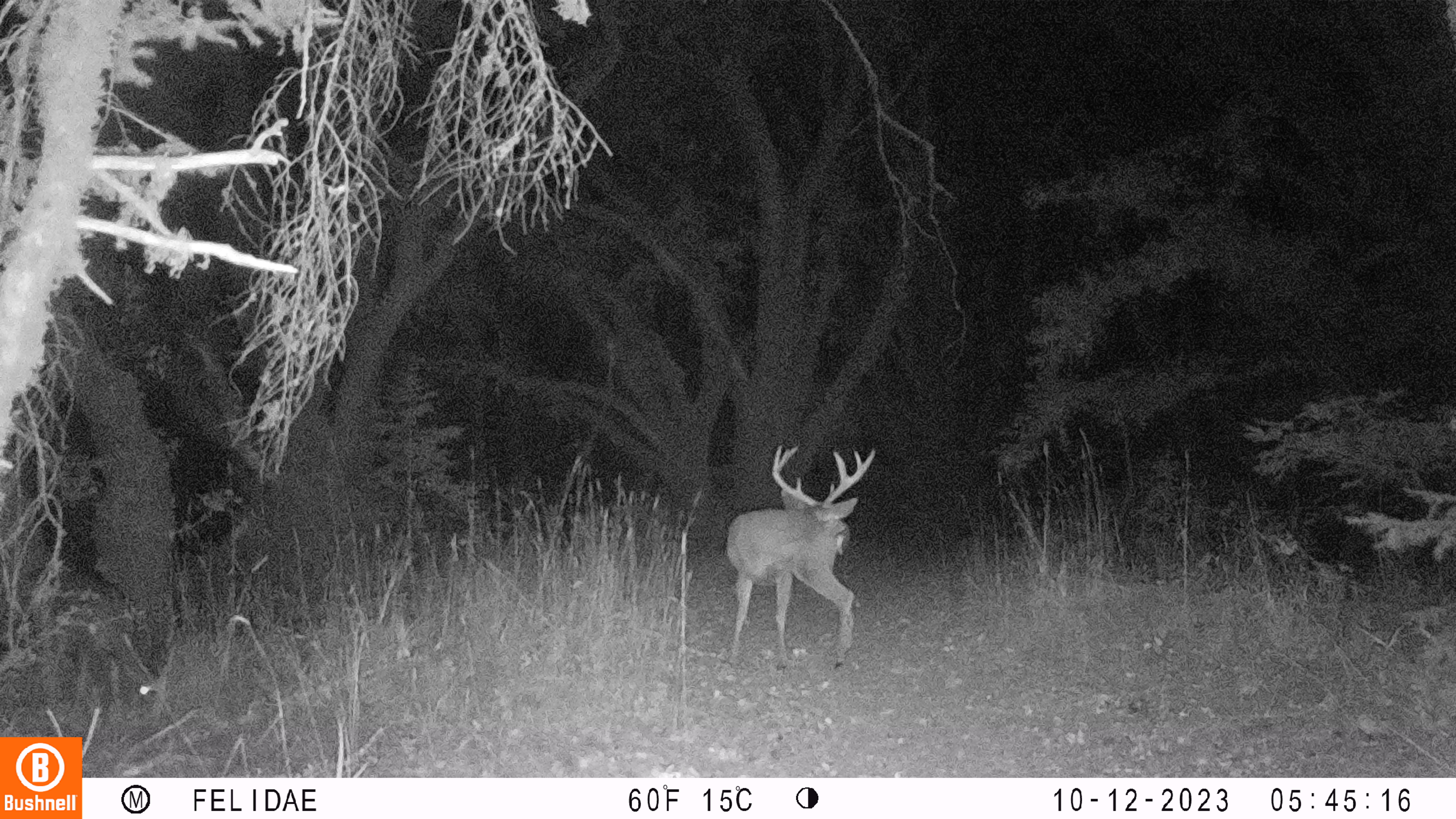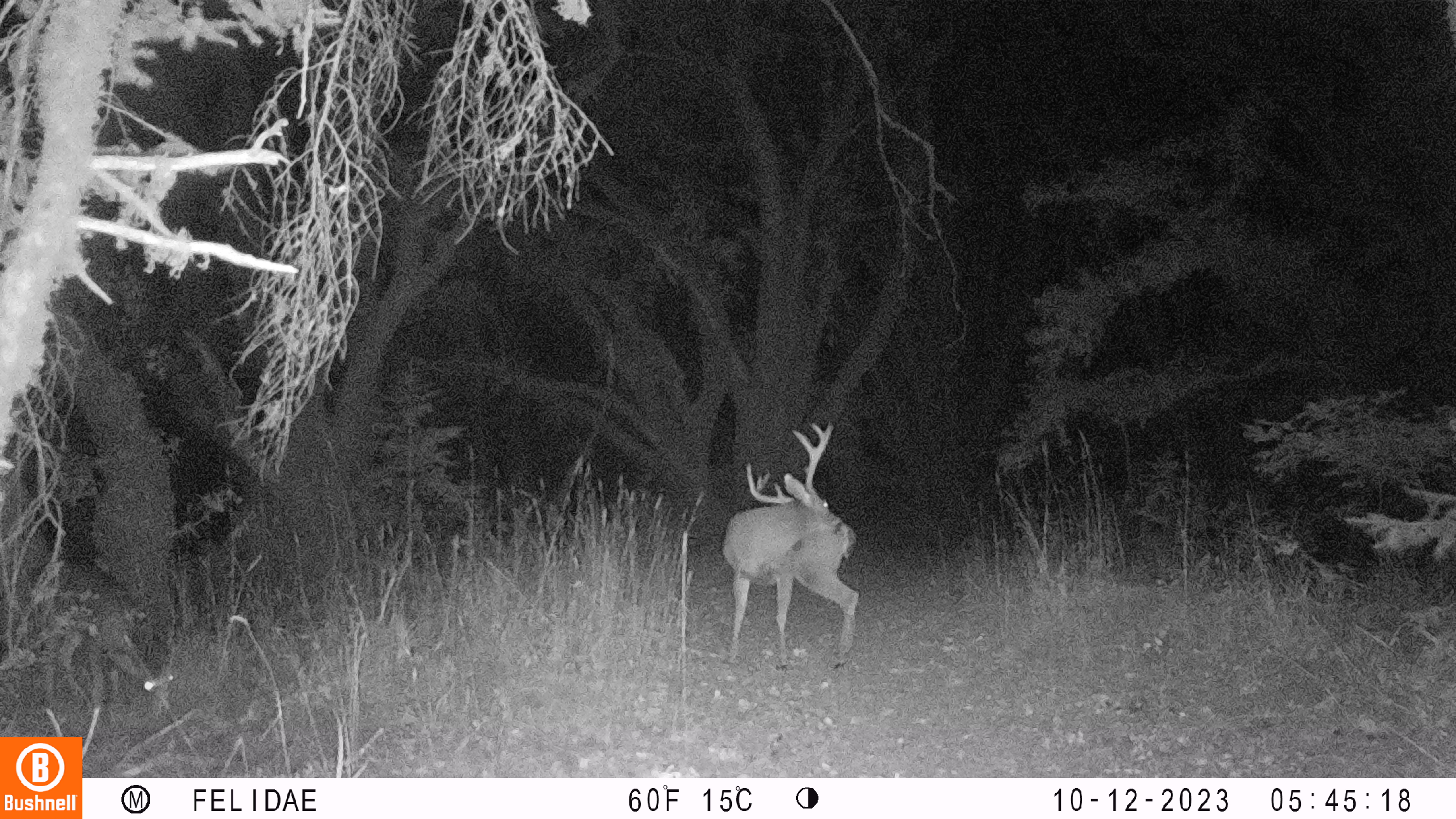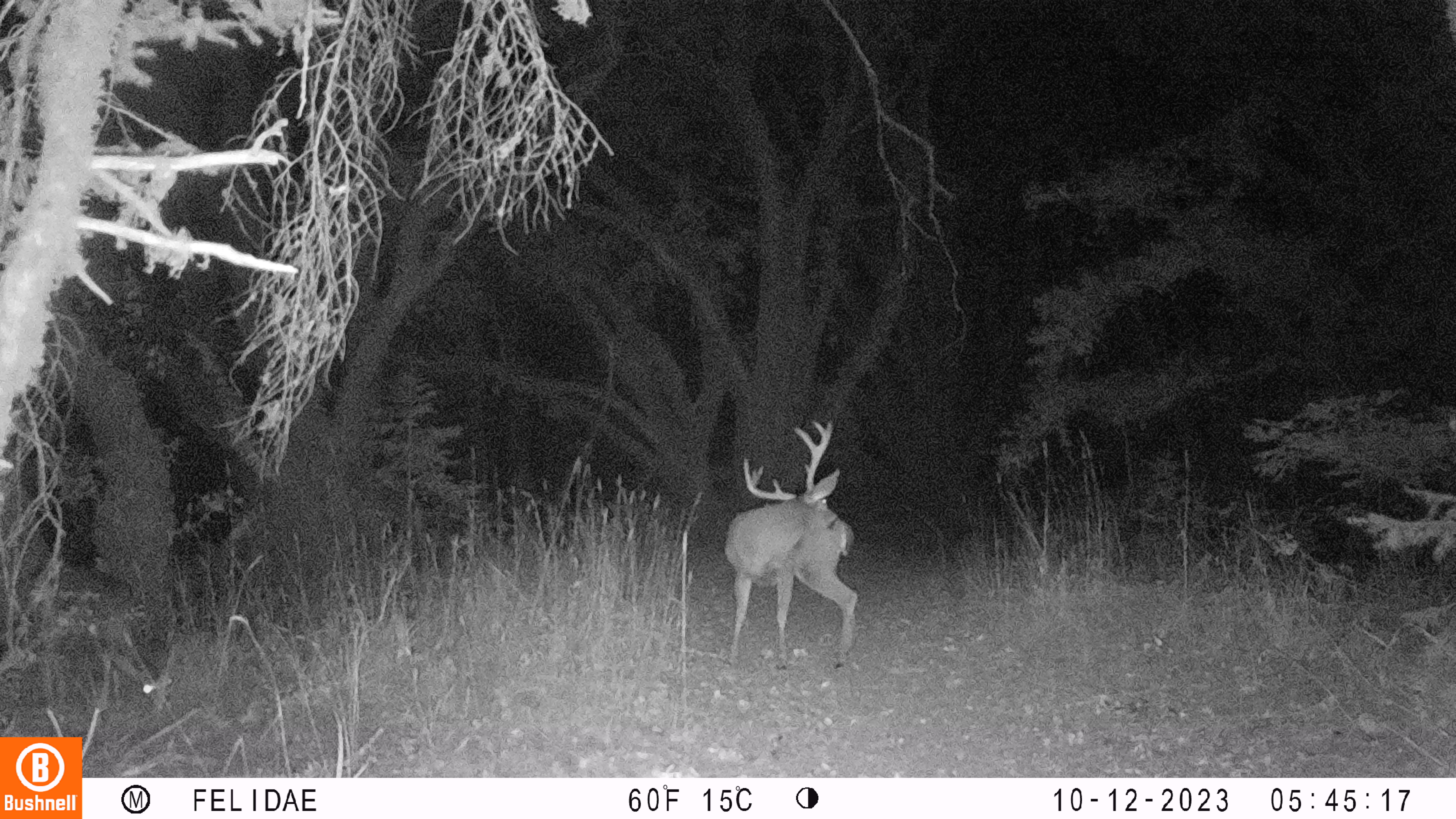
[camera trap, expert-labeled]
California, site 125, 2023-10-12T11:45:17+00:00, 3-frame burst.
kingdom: Animalia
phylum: Chordata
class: Mammalia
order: Artiodactyla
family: Cervidae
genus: Odocoileus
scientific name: Odocoileus hemionus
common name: mule deer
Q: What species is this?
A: Mule deer (Odocoileus hemionus).